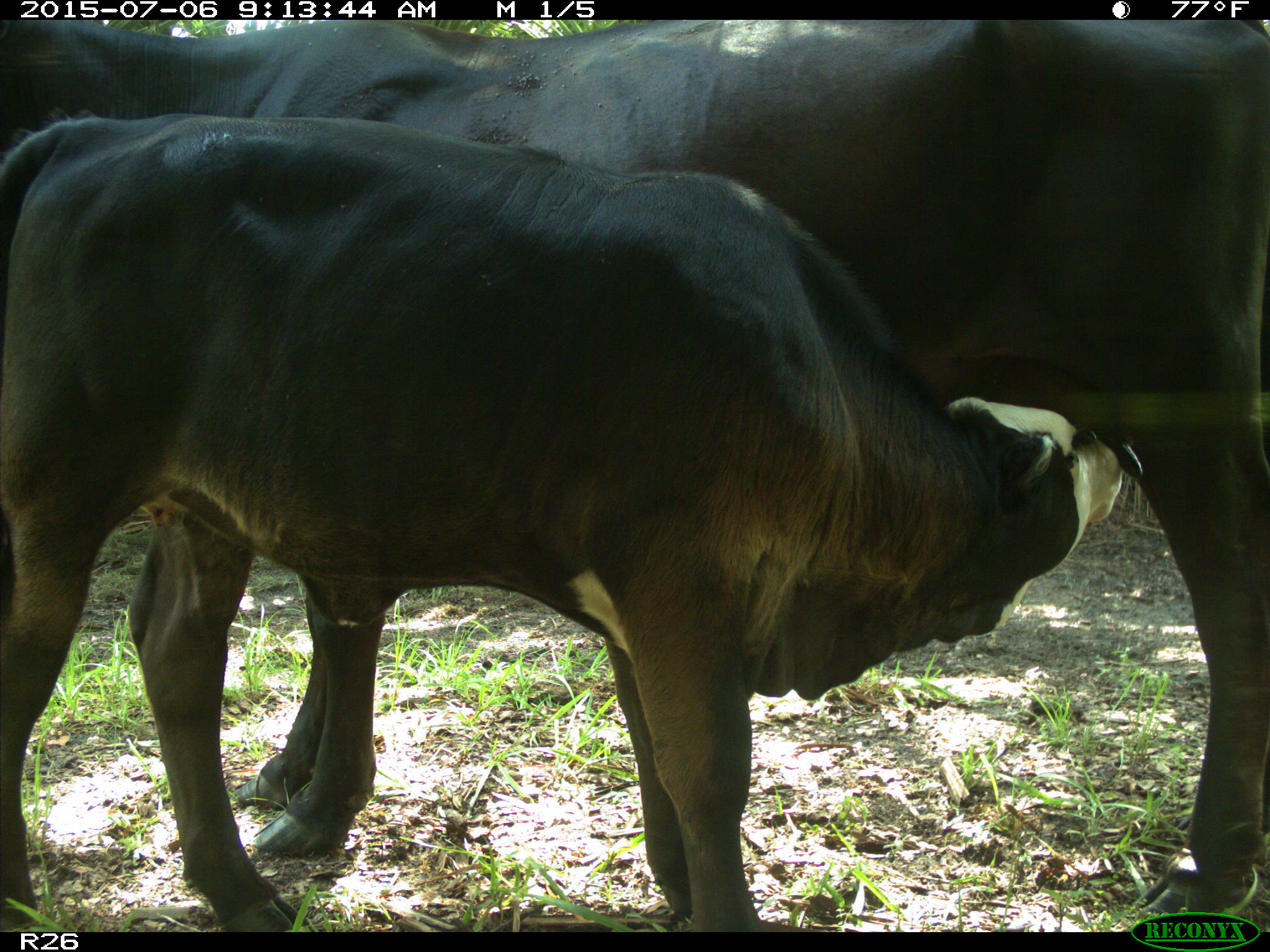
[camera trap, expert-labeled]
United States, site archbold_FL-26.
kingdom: Animalia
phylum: Chordata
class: Mammalia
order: Artiodactyla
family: Bovidae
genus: Bos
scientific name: Bos taurus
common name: domestic cow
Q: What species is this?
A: Bos taurus (domestic cow).